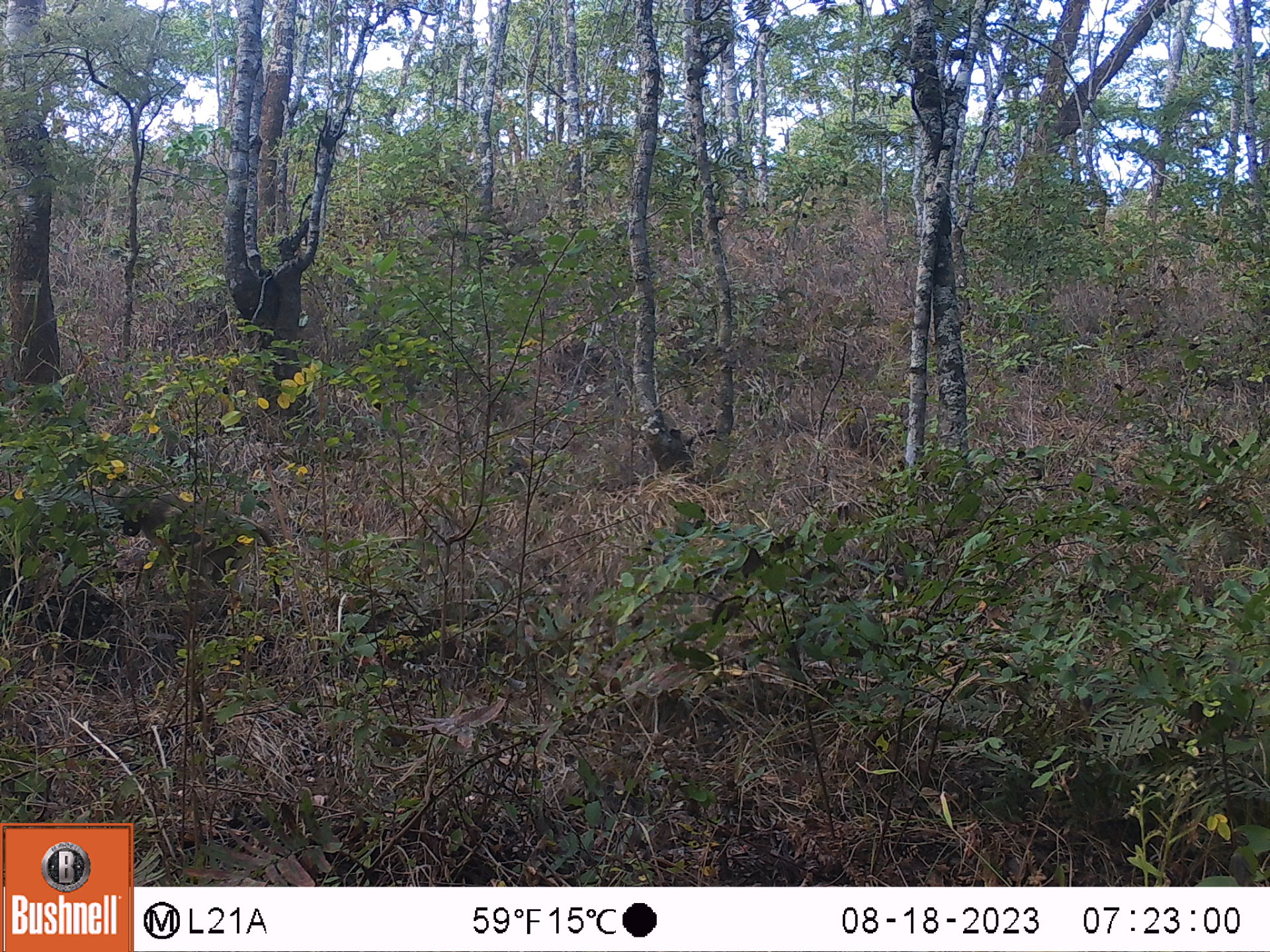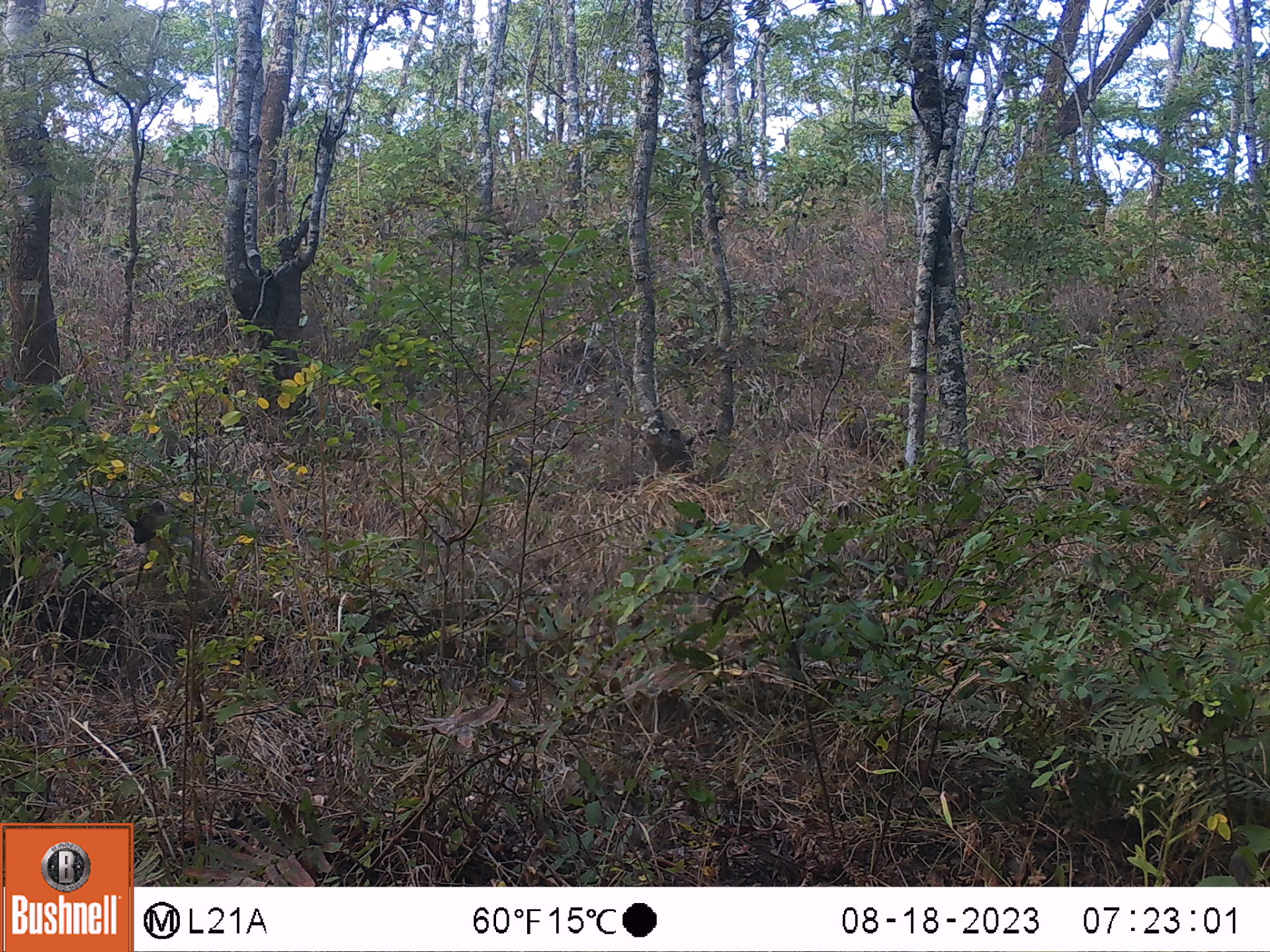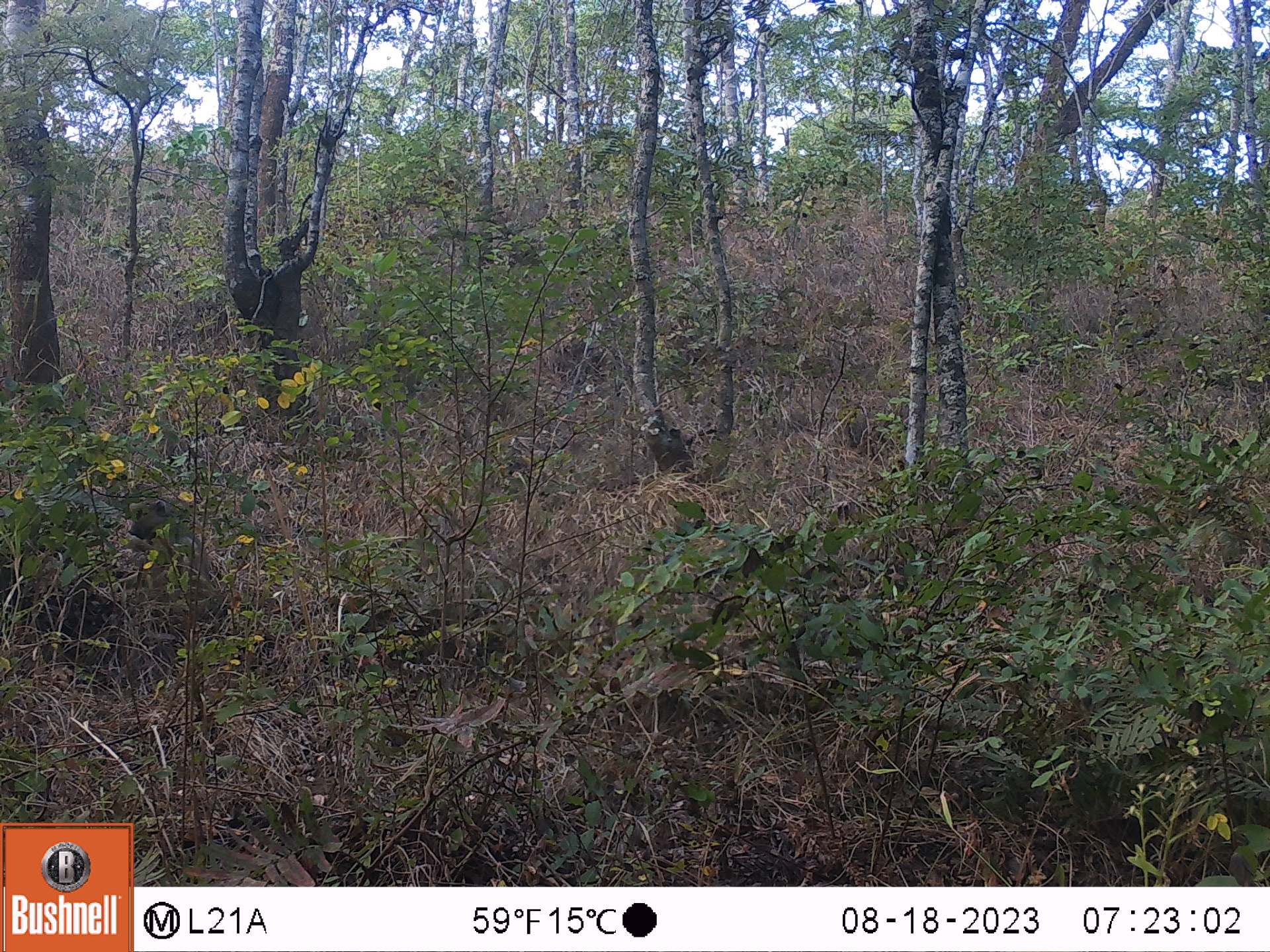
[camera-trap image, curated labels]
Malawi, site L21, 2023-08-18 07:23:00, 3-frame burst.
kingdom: Animalia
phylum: Chordata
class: Mammalia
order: Primates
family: Cercopithecidae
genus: Papio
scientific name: Papio cynocephalus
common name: yellow baboon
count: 1